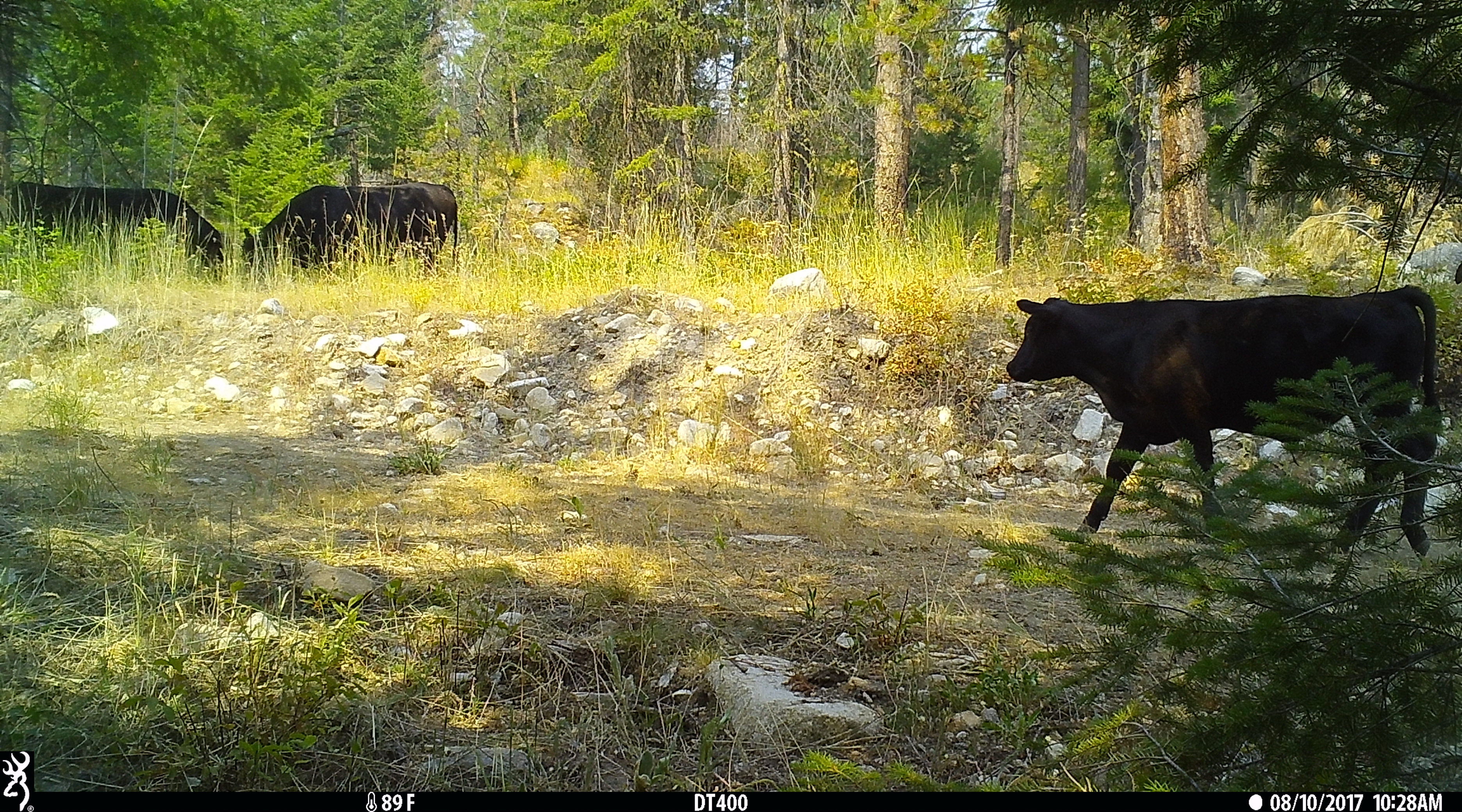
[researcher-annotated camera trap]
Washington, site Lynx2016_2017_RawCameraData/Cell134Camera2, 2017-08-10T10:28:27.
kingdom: Animalia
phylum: Chordata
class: Mammalia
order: Artiodactyla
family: Bovidae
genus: Bos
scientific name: Bos taurus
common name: domestic cattle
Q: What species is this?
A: Domestic cattle (Bos taurus).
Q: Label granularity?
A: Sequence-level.